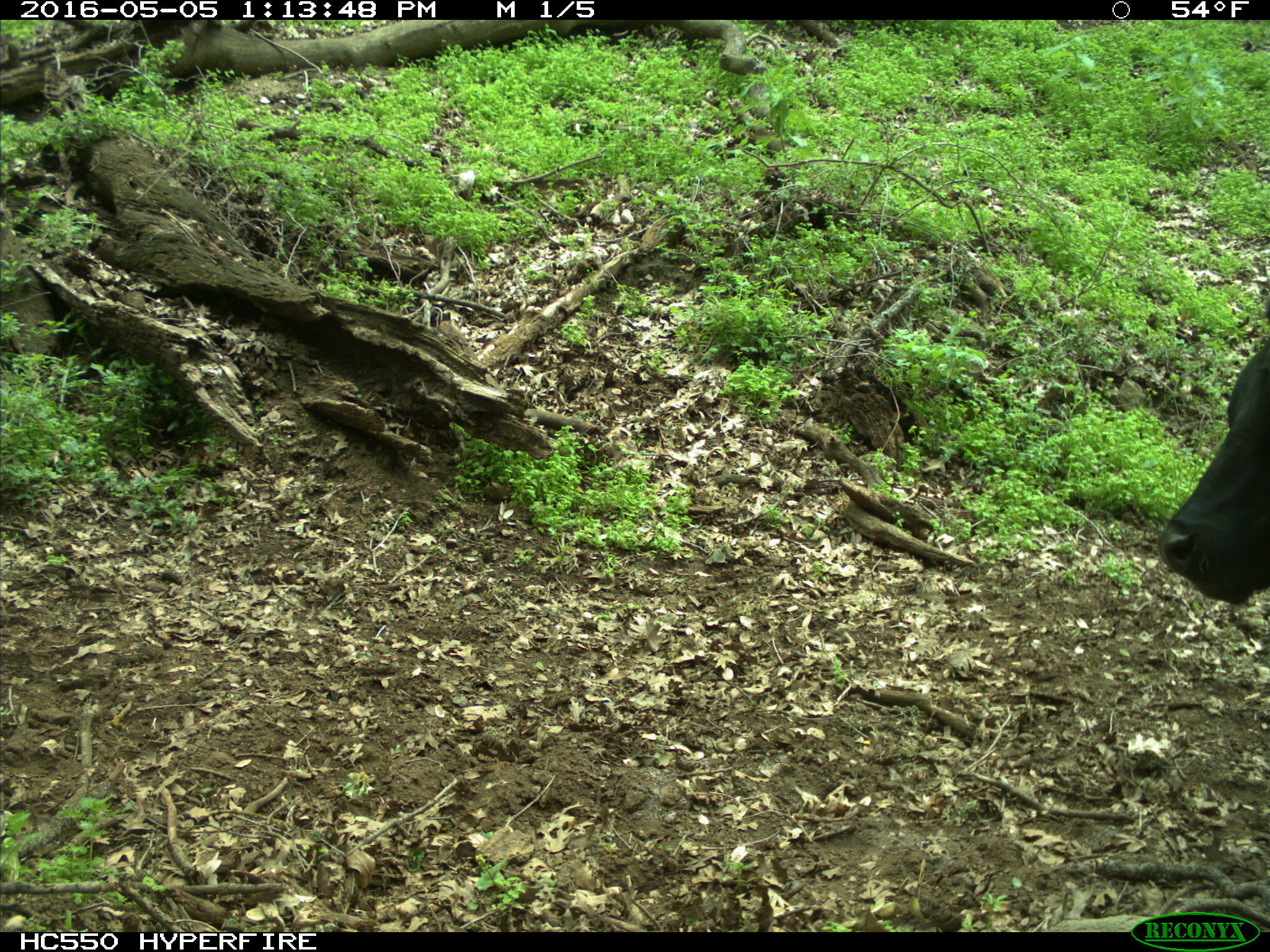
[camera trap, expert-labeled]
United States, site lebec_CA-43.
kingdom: Animalia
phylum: Chordata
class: Mammalia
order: Artiodactyla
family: Bovidae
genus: Bos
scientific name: Bos taurus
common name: domestic cow